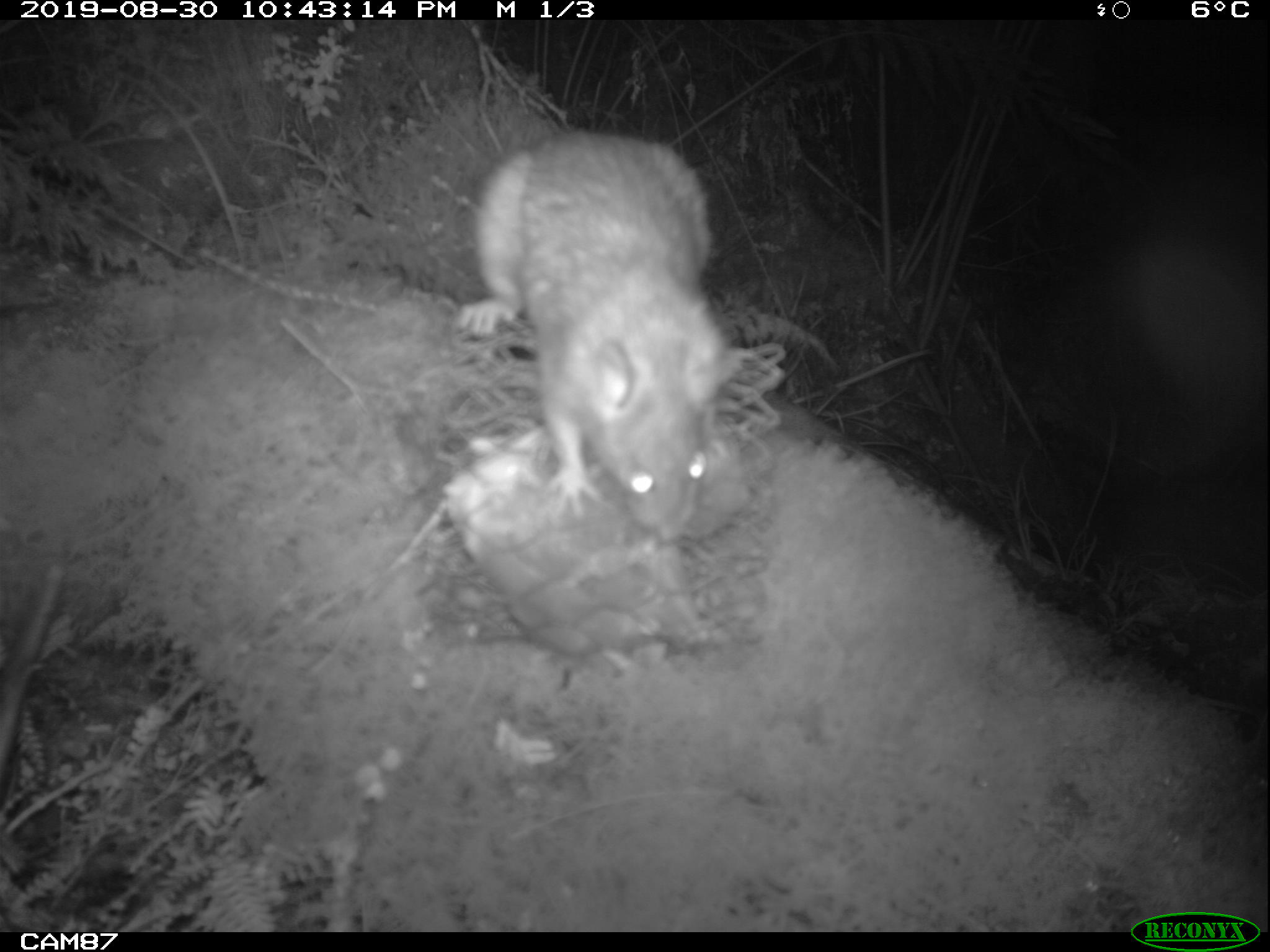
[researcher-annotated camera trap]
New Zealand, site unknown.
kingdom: Animalia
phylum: Chordata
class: Mammalia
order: Rodentia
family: Muridae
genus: Rattus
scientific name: Rattus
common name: rat